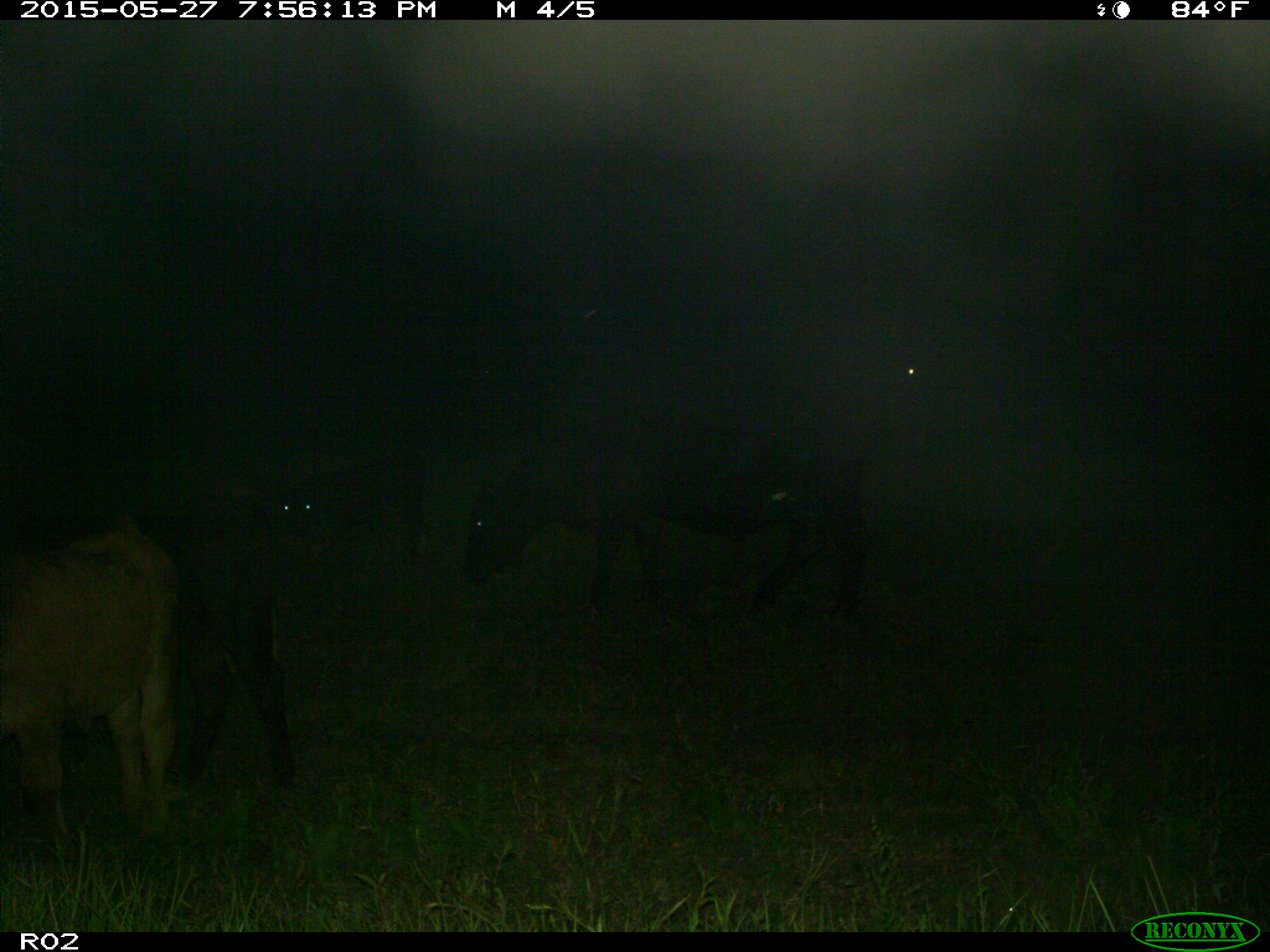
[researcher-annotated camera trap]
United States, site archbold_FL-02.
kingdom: Animalia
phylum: Chordata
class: Mammalia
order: Artiodactyla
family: Bovidae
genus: Bos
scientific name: Bos taurus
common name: domestic cow